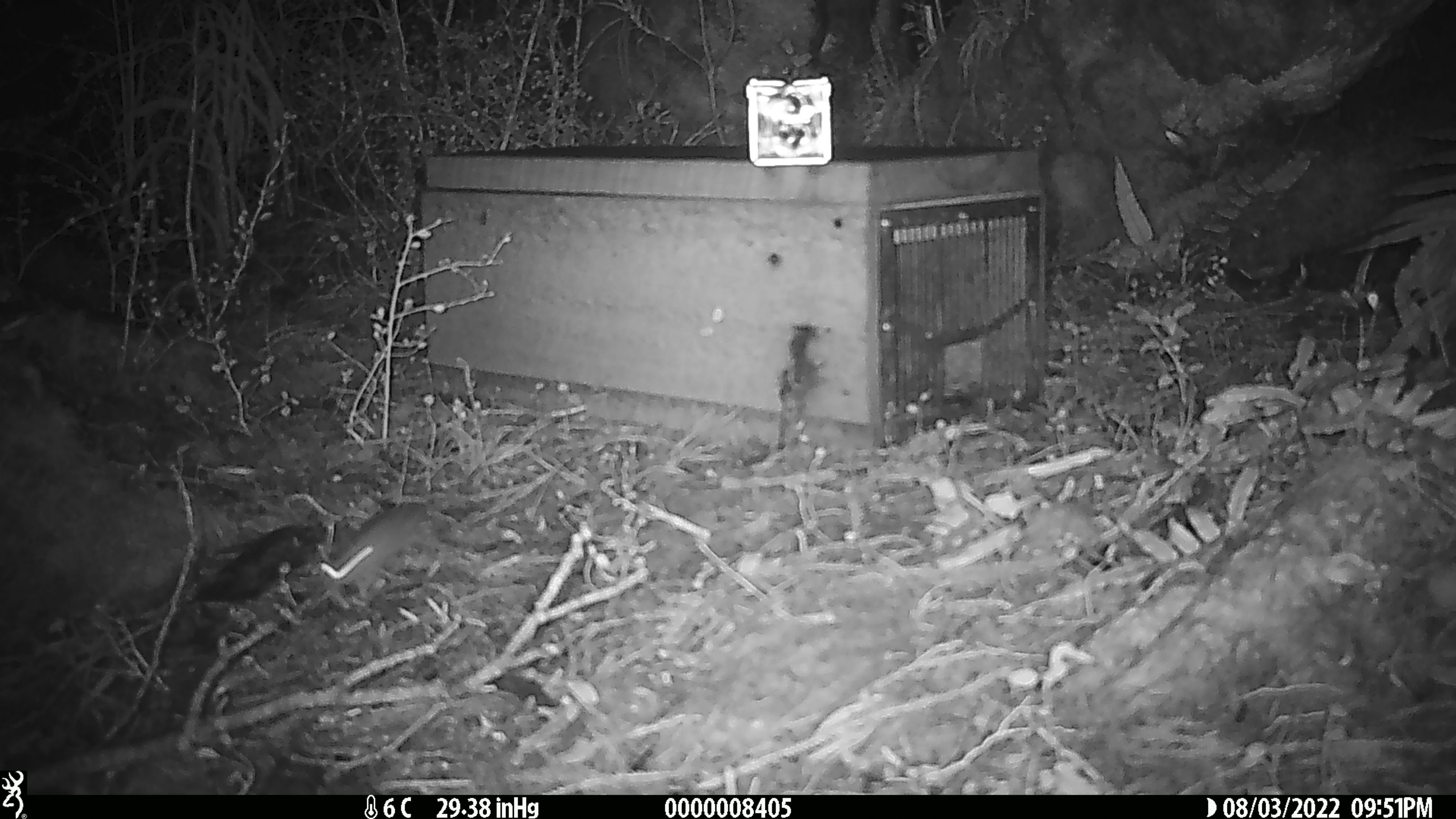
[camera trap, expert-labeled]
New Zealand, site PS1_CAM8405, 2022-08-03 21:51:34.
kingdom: Animalia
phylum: Chordata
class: Mammalia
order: Rodentia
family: Muridae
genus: Mus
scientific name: Mus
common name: mouse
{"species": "mouse (Mus)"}